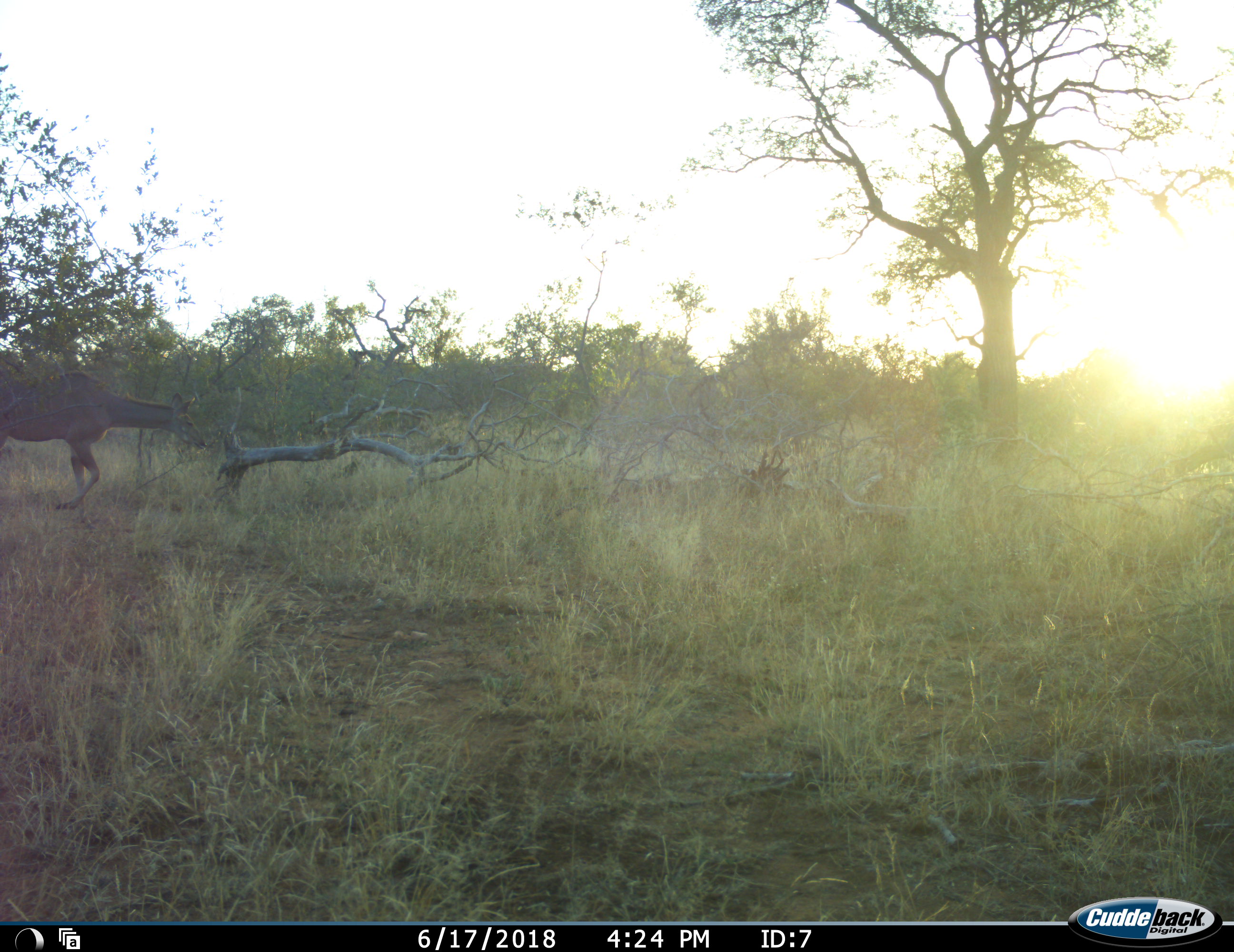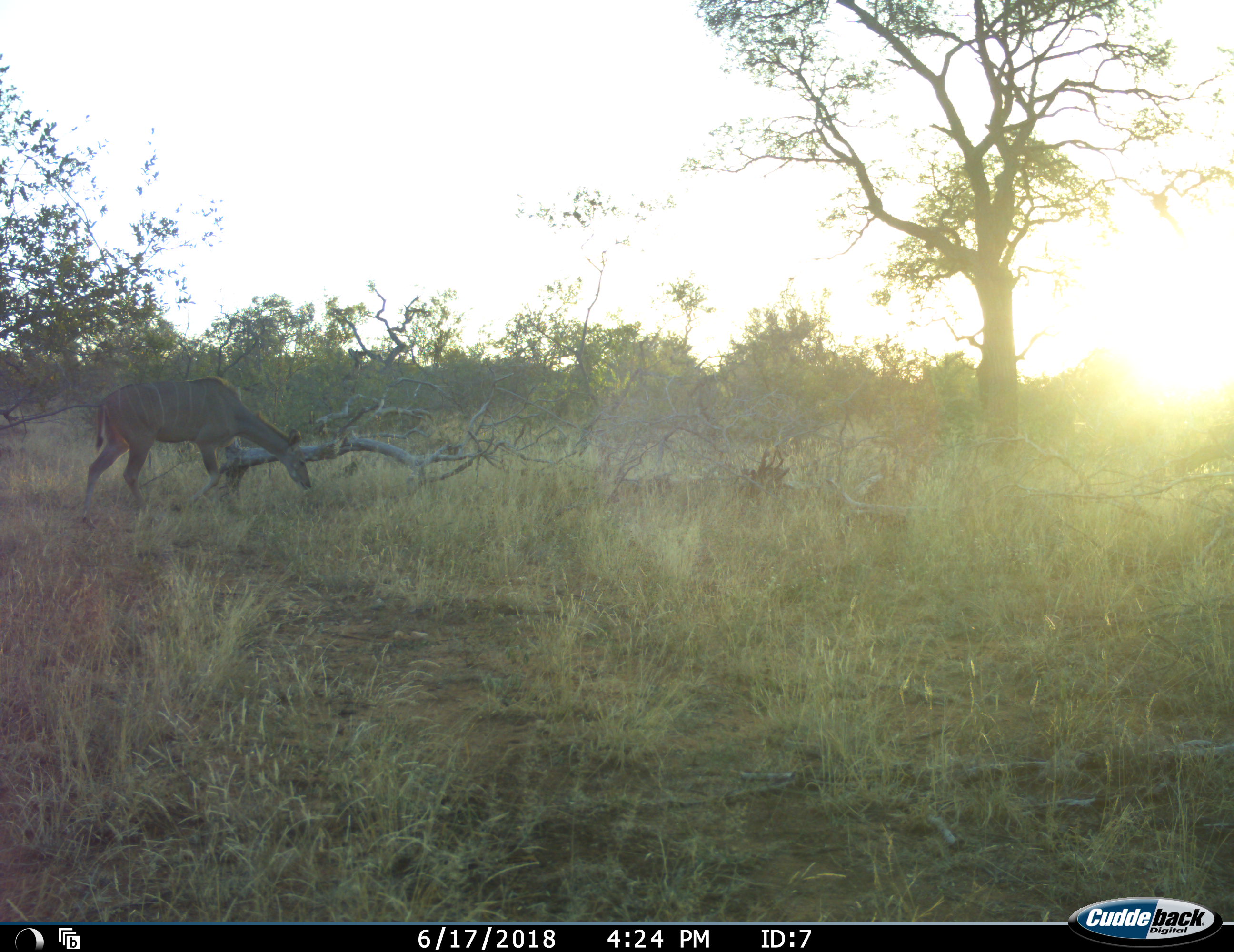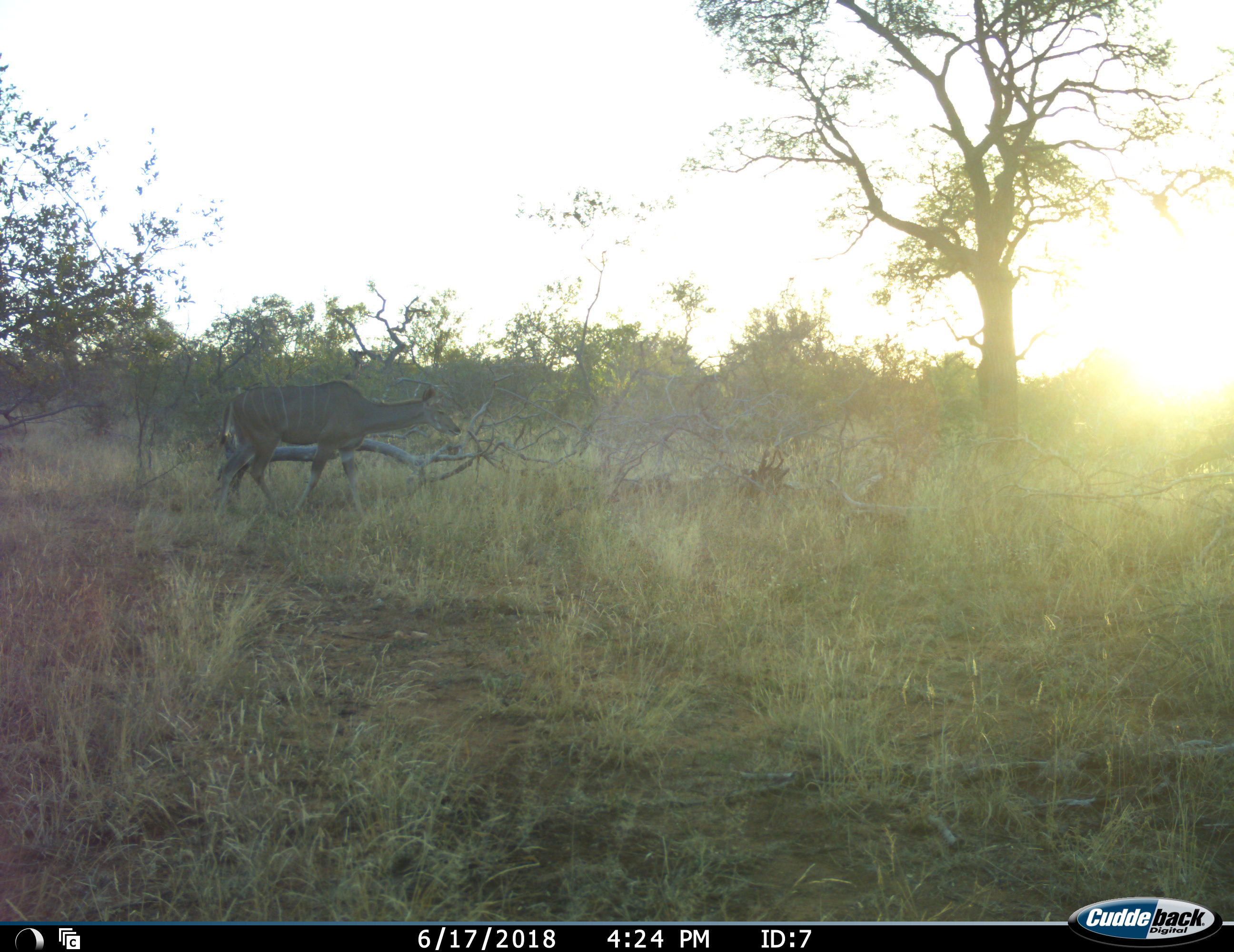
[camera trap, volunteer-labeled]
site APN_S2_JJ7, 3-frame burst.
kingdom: Animalia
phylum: Chordata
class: Mammalia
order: Artiodactyla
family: Bovidae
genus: Tragelaphus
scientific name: Tragelaphus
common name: kudu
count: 1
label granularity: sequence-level